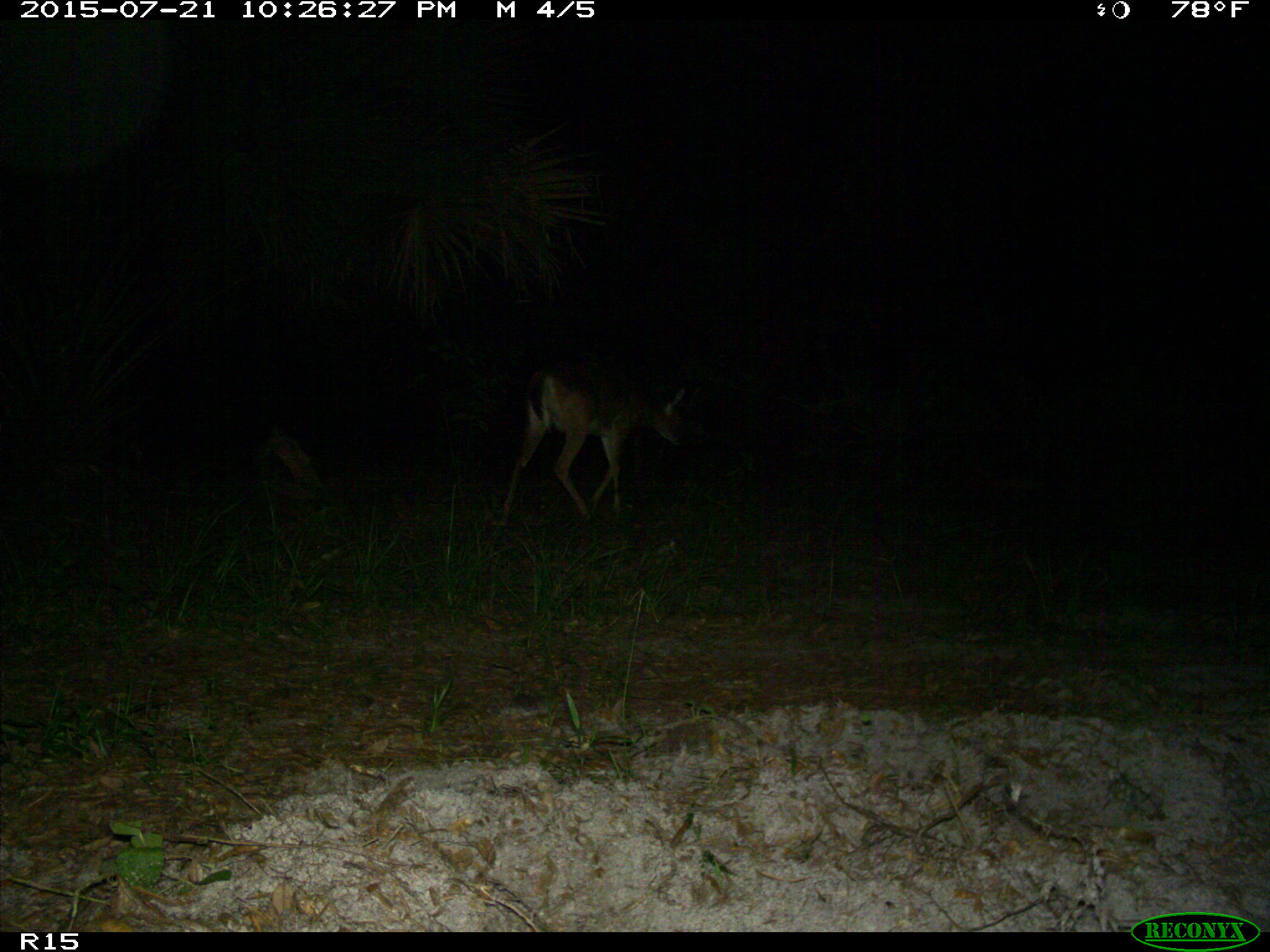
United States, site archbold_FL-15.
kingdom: Animalia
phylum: Chordata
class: Mammalia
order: Artiodactyla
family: Cervidae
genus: Odocoileus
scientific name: Odocoileus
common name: deer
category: unidentified deer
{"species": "unidentified deer (deer) (Odocoileus)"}